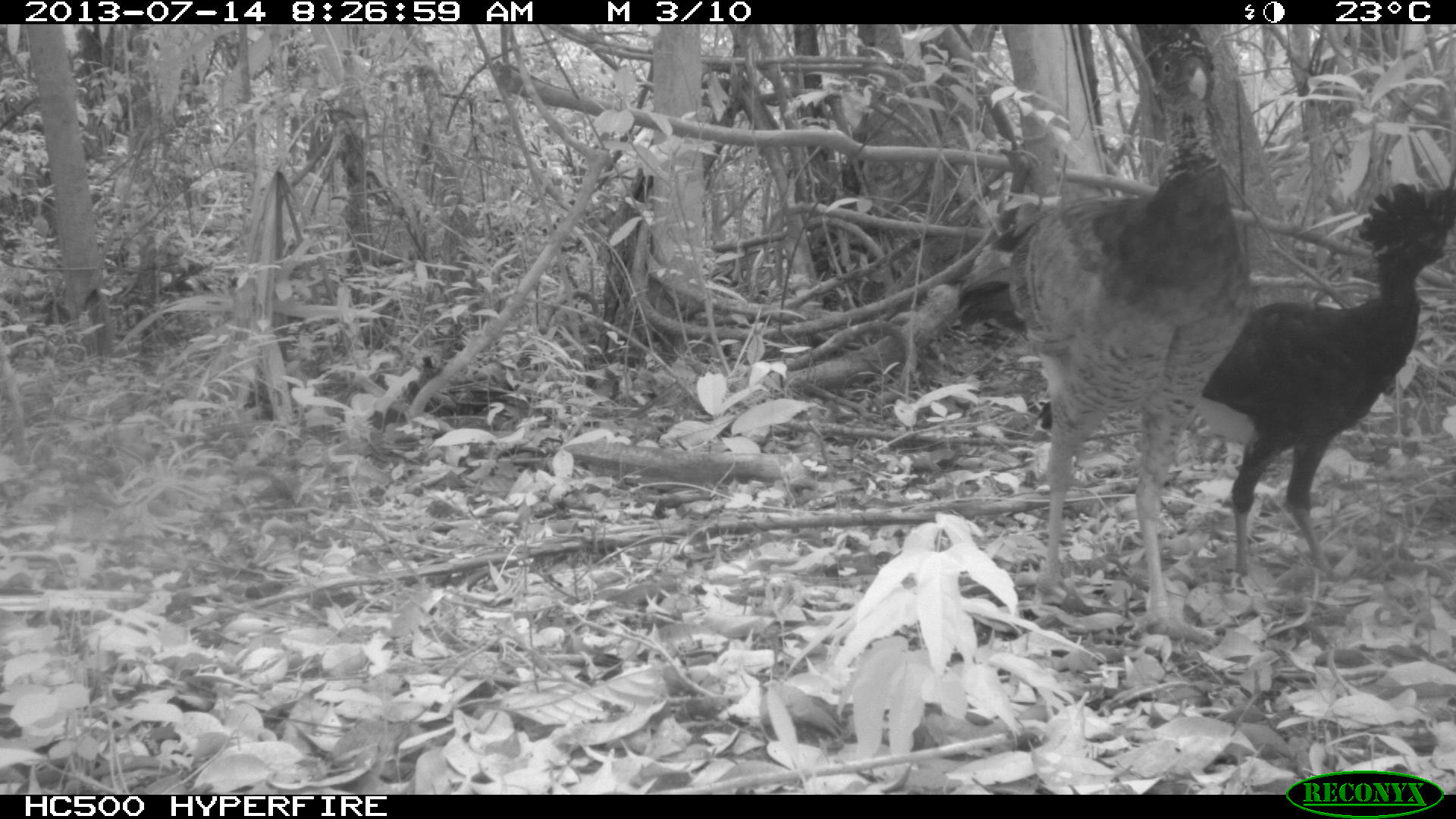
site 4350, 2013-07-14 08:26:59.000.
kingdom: Animalia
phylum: Chordata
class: Aves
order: Galliformes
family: Cracidae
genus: Crax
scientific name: Crax rubra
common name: great curassow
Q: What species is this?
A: Crax rubra (great curassow).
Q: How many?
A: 2.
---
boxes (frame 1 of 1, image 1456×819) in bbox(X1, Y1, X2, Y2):
crax rubra: bbox(956, 24, 1252, 646); bbox(1036, 181, 1456, 583)